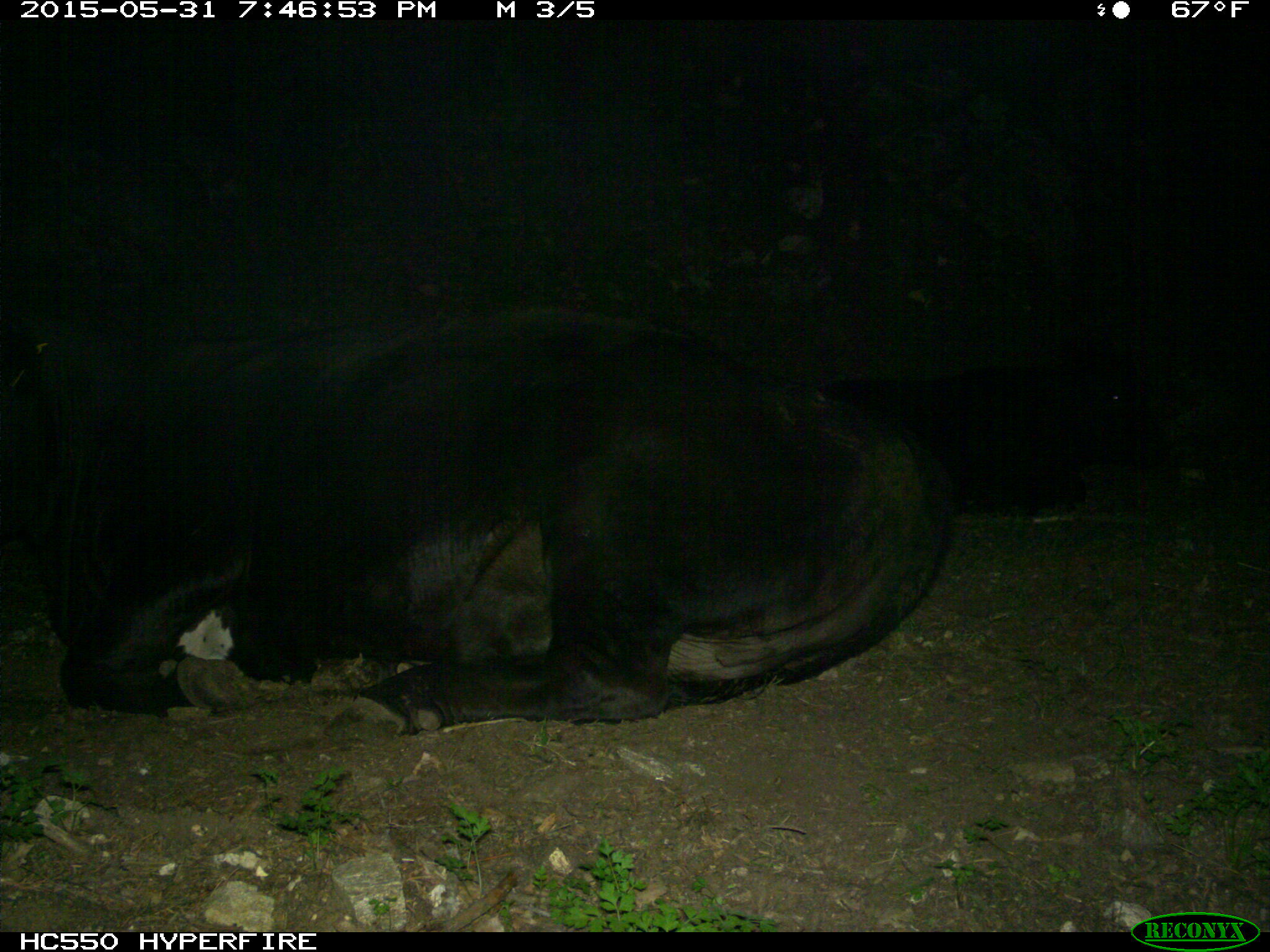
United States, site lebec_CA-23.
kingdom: Animalia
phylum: Chordata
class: Mammalia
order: Artiodactyla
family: Bovidae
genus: Bos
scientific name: Bos taurus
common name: domestic cow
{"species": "Bos taurus (domestic cow)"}